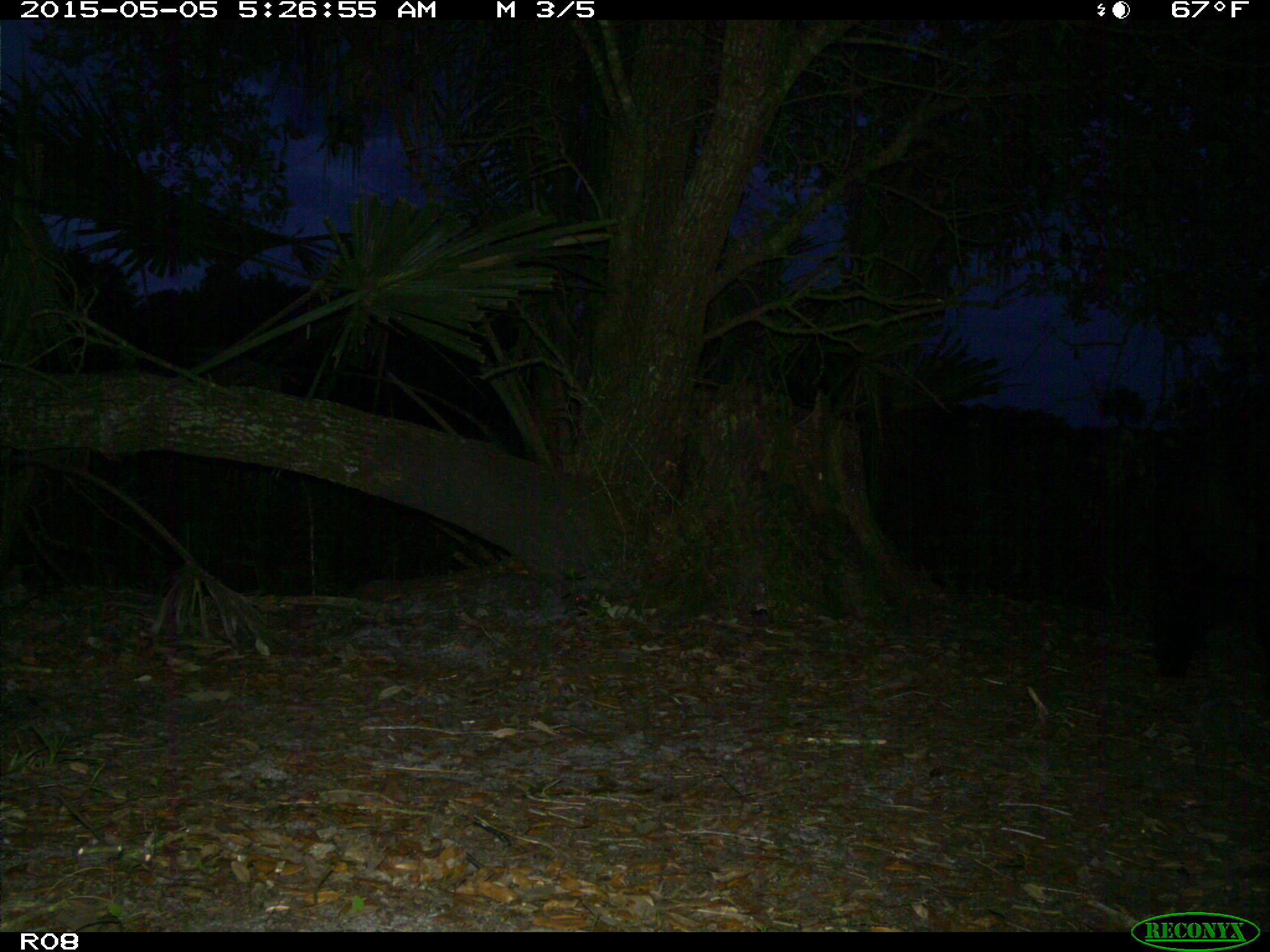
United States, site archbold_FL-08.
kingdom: Animalia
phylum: Chordata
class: Mammalia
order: Artiodactyla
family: Suidae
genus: Sus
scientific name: Sus scrofa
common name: wild boar